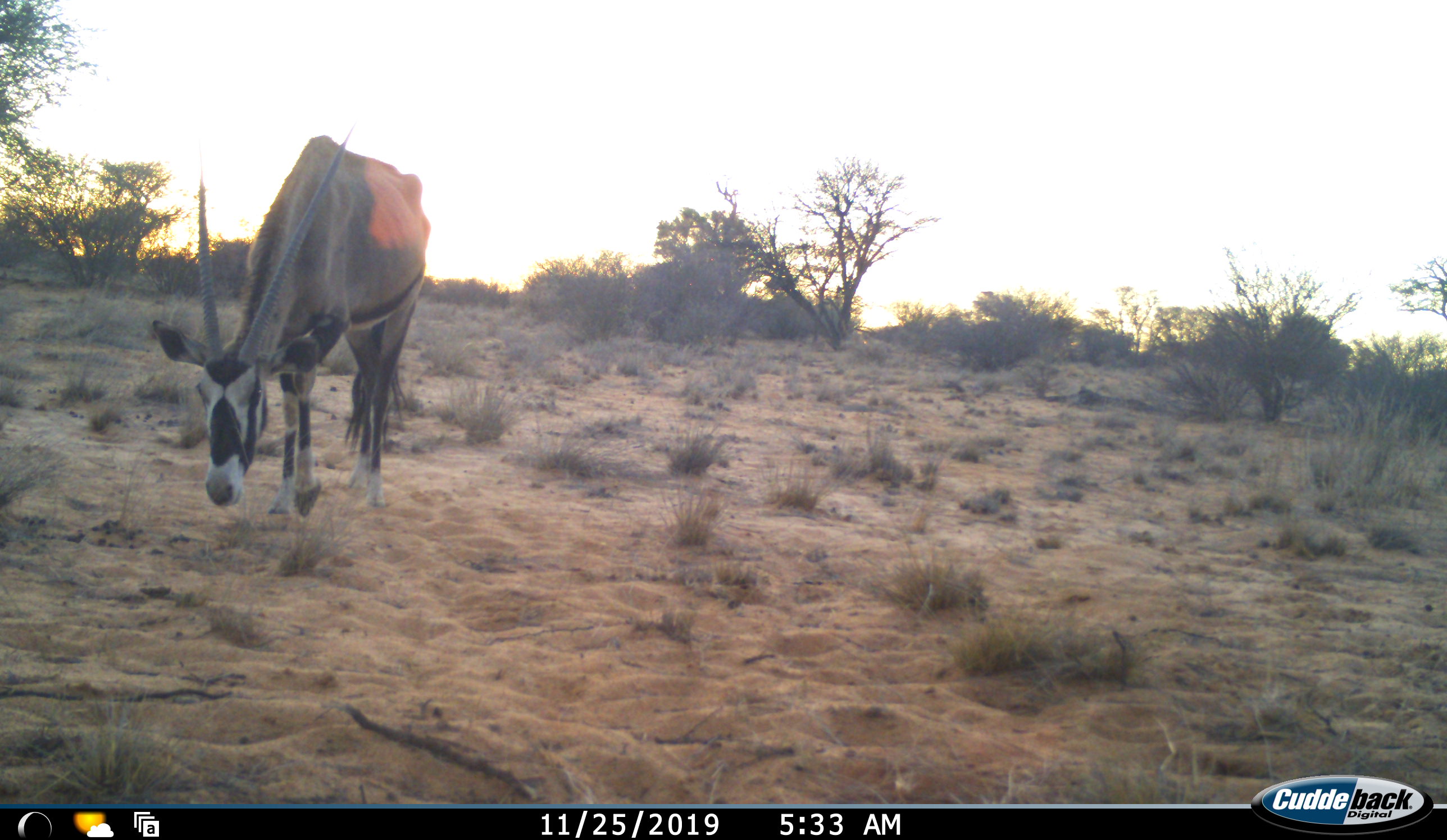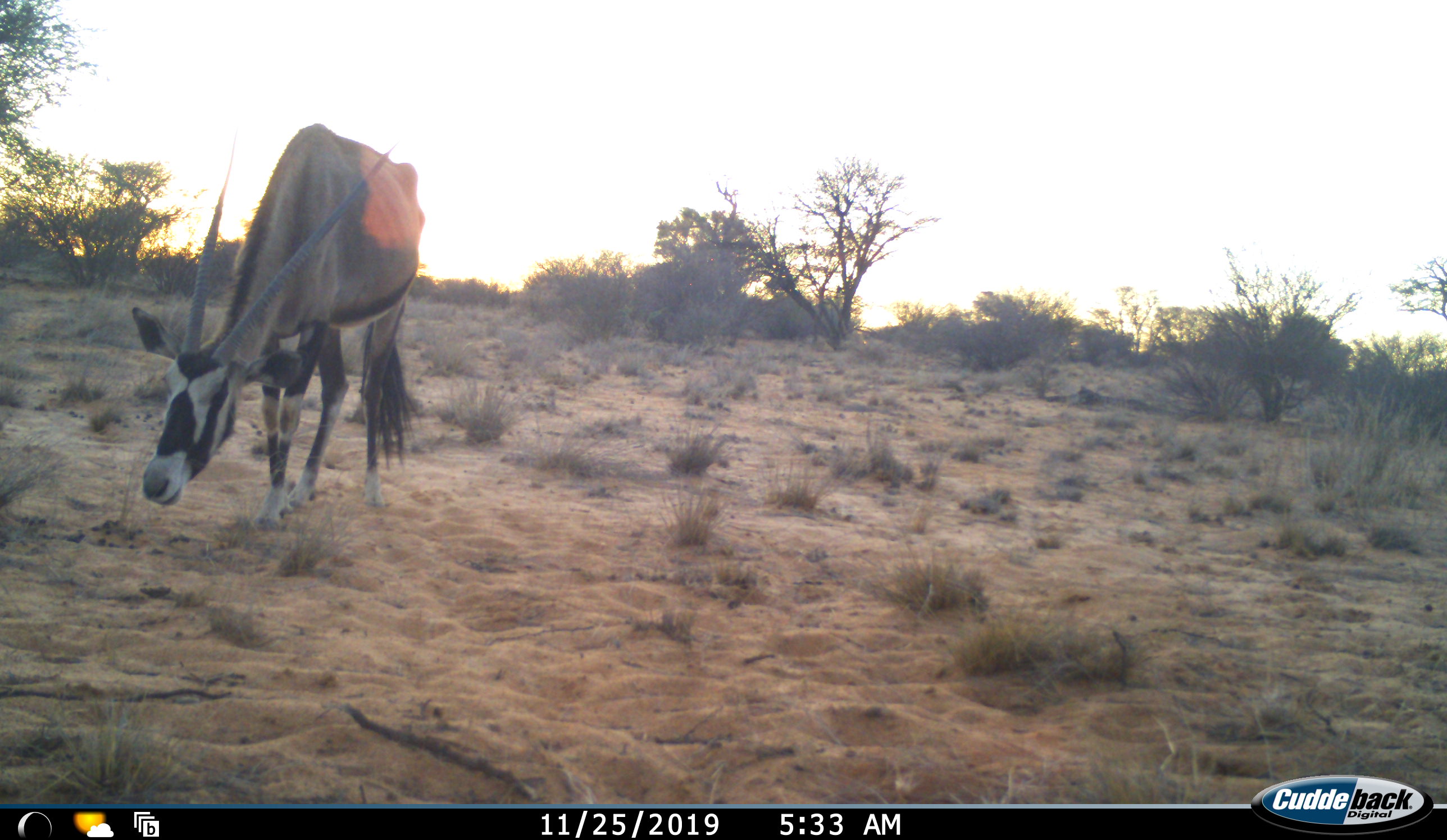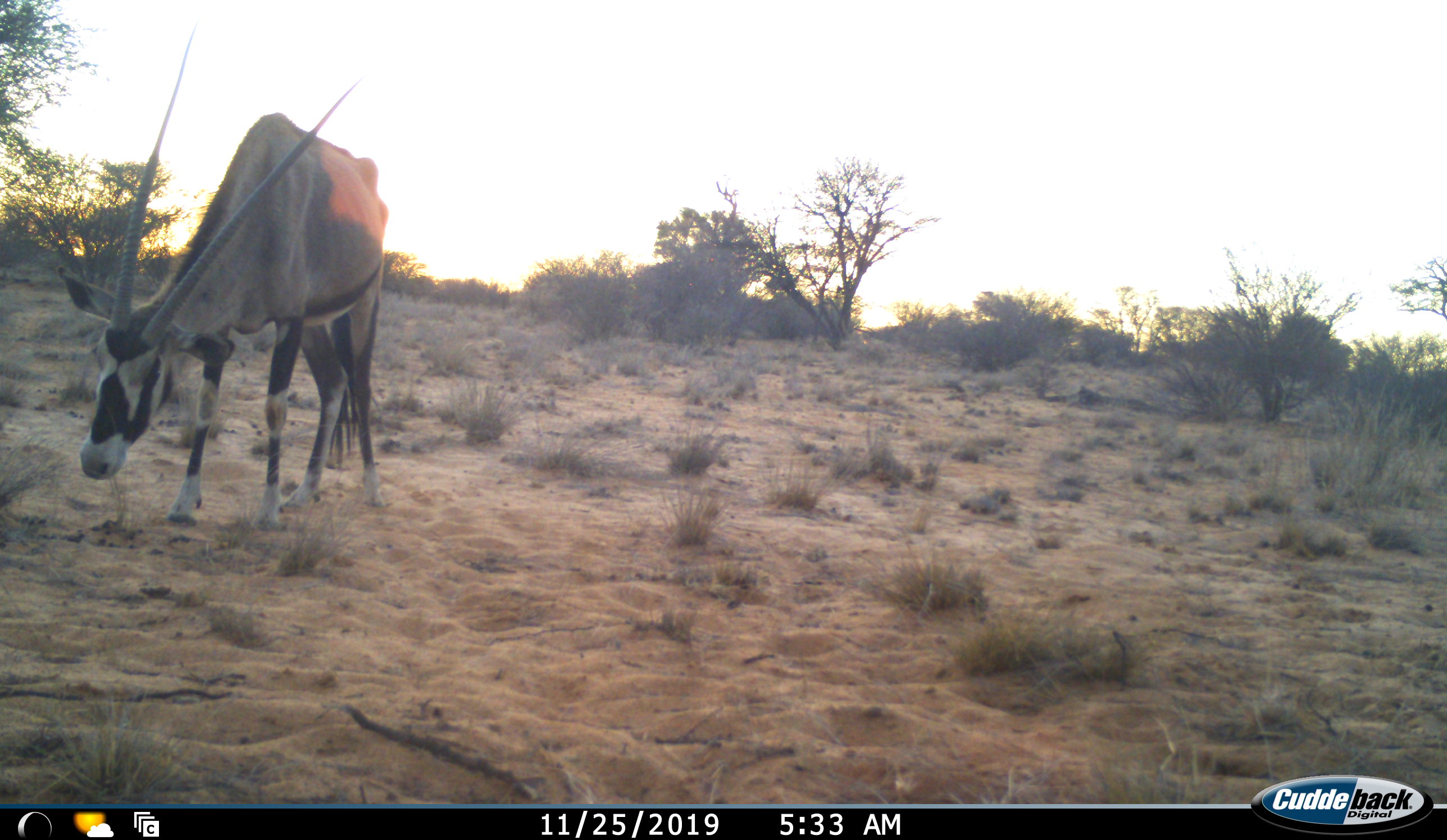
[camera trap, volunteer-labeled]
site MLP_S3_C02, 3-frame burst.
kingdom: Animalia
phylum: Chordata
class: Mammalia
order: Artiodactyla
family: Bovidae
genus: Oryx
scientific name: Oryx gazella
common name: gemsbok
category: oryx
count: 1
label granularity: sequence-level